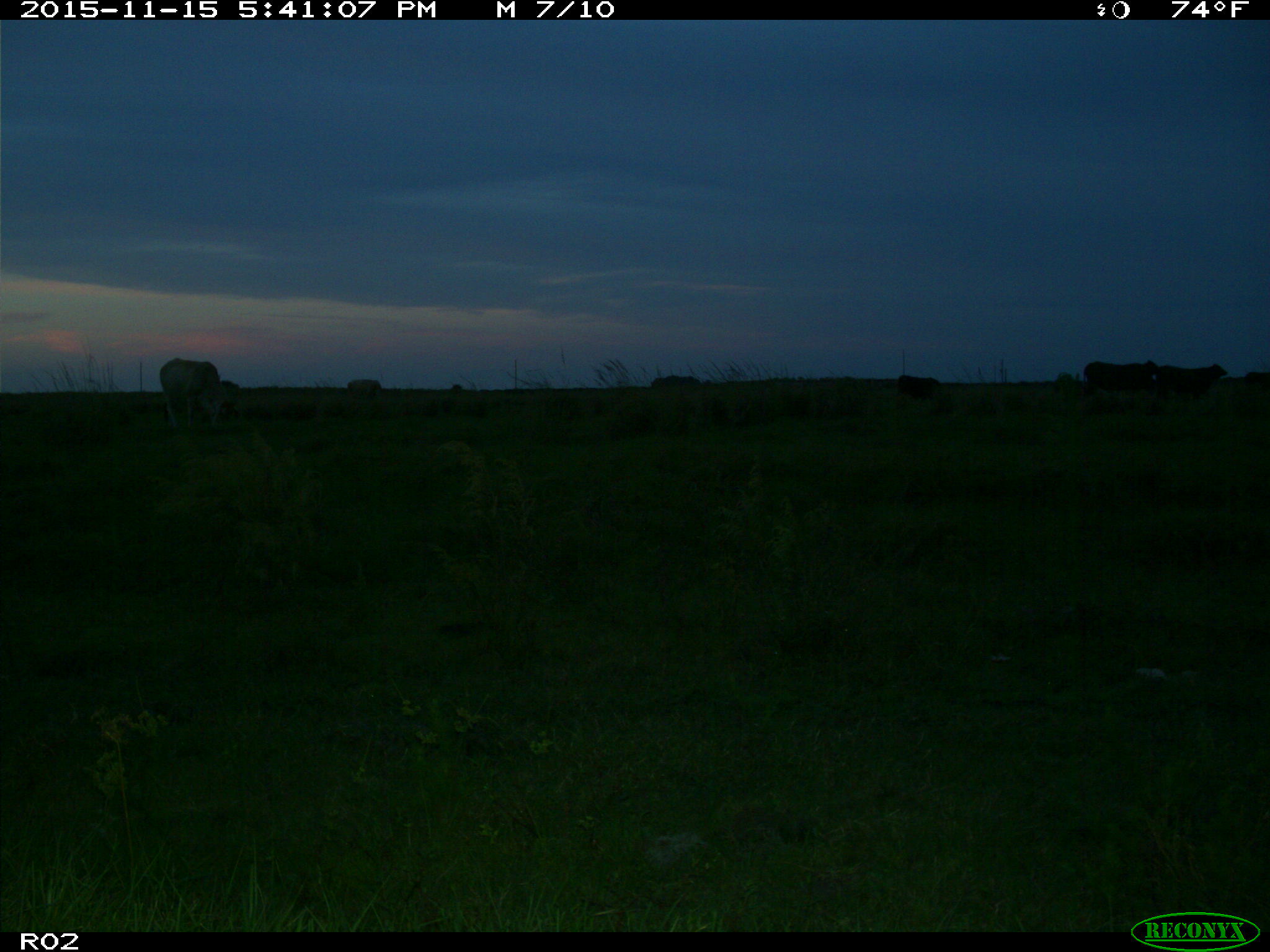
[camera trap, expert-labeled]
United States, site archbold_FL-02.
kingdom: Animalia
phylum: Chordata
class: Mammalia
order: Artiodactyla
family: Bovidae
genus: Bos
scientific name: Bos taurus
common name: domestic cow